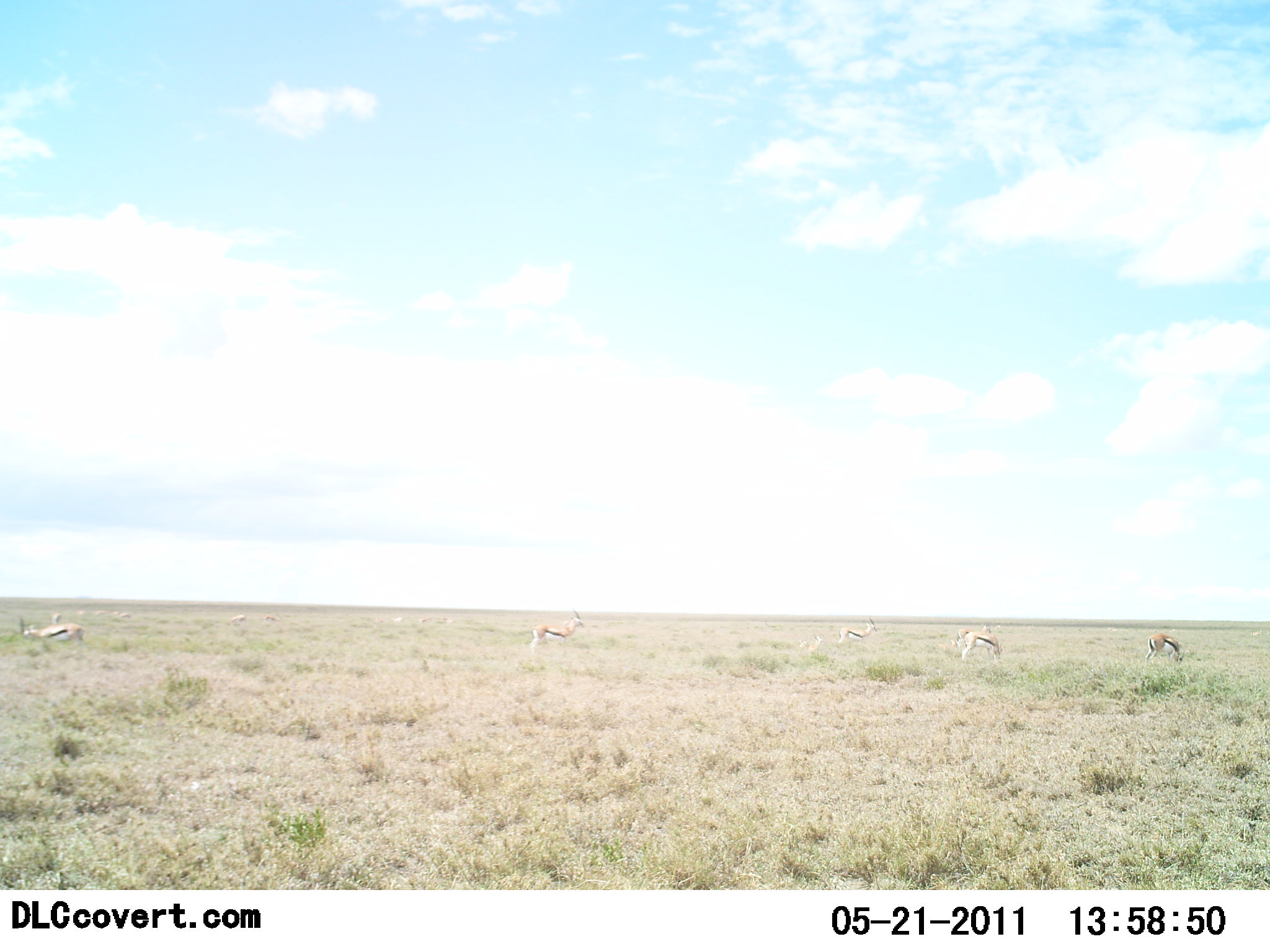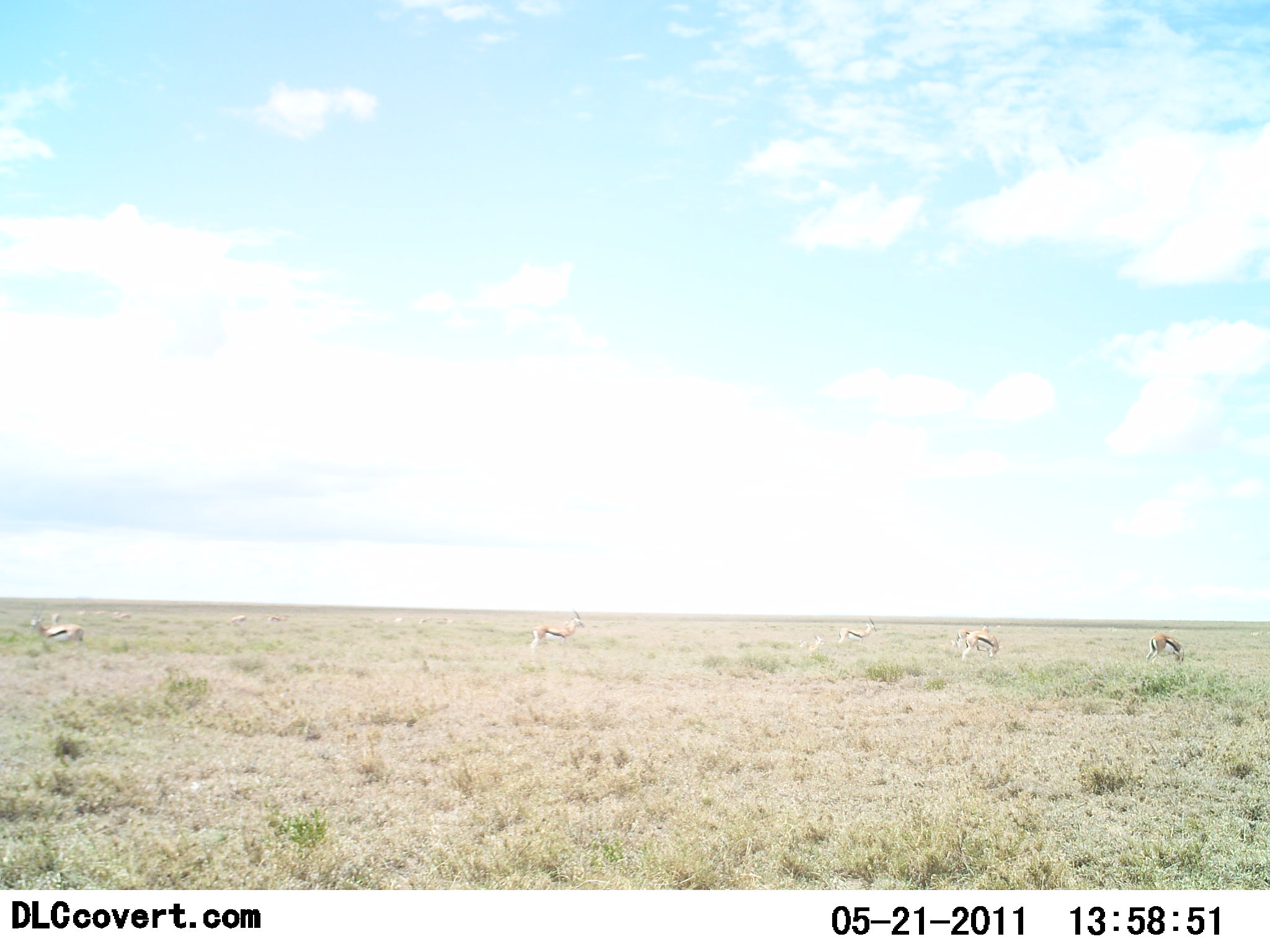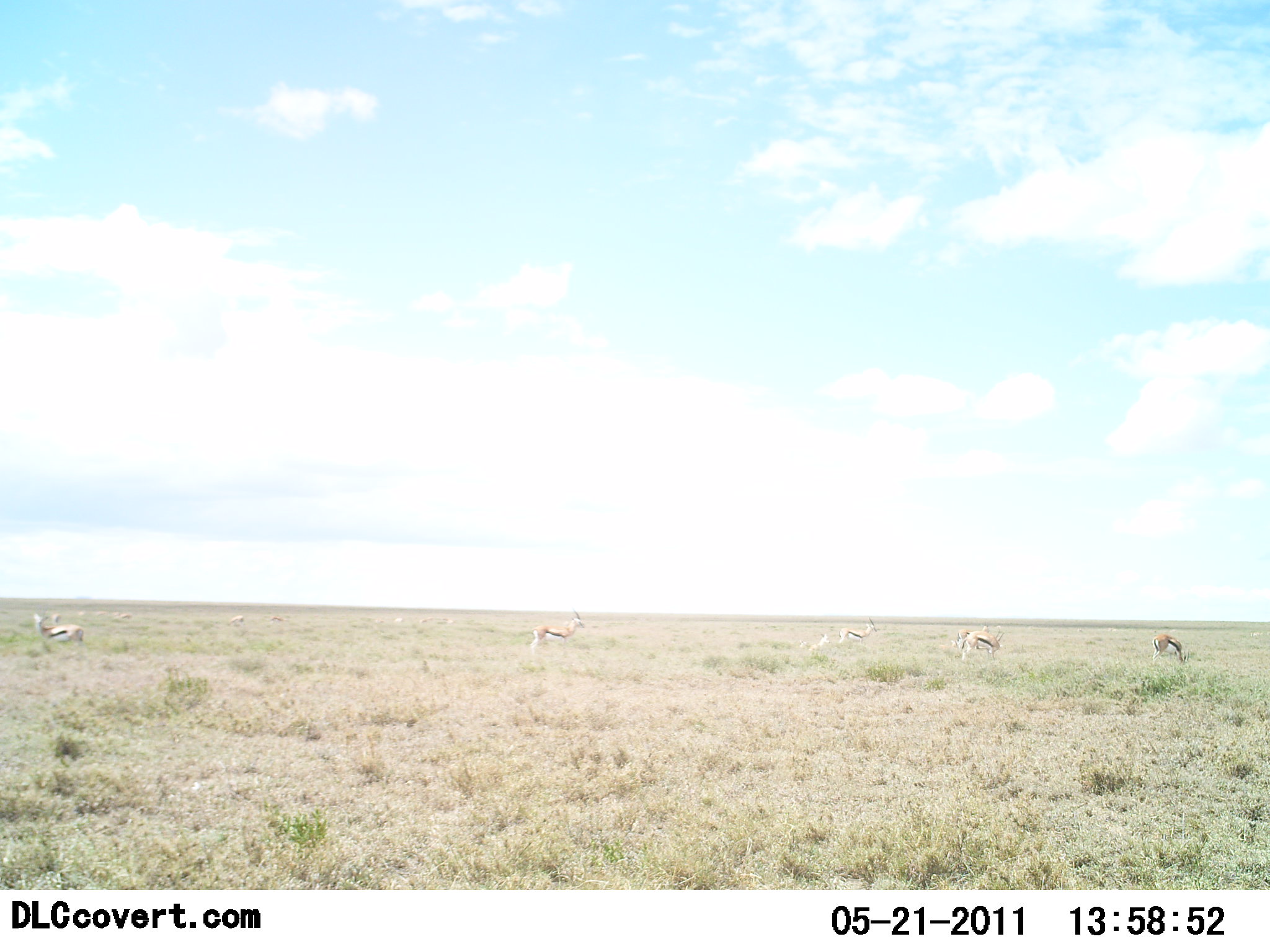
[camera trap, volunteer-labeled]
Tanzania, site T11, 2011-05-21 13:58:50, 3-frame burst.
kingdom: Animalia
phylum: Chordata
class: Mammalia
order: Artiodactyla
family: Bovidae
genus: Eudorcas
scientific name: Eudorcas thomsonii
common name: thomson's gazelle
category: gazellethomsons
Gazellethomsons (thomson's gazelle) (Eudorcas thomsonii), count 7. Behavior (volunteer vote fractions): standing 50%, resting 0%, moving 8%, interacting 0%. Young present (vote fraction): 0%. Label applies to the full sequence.